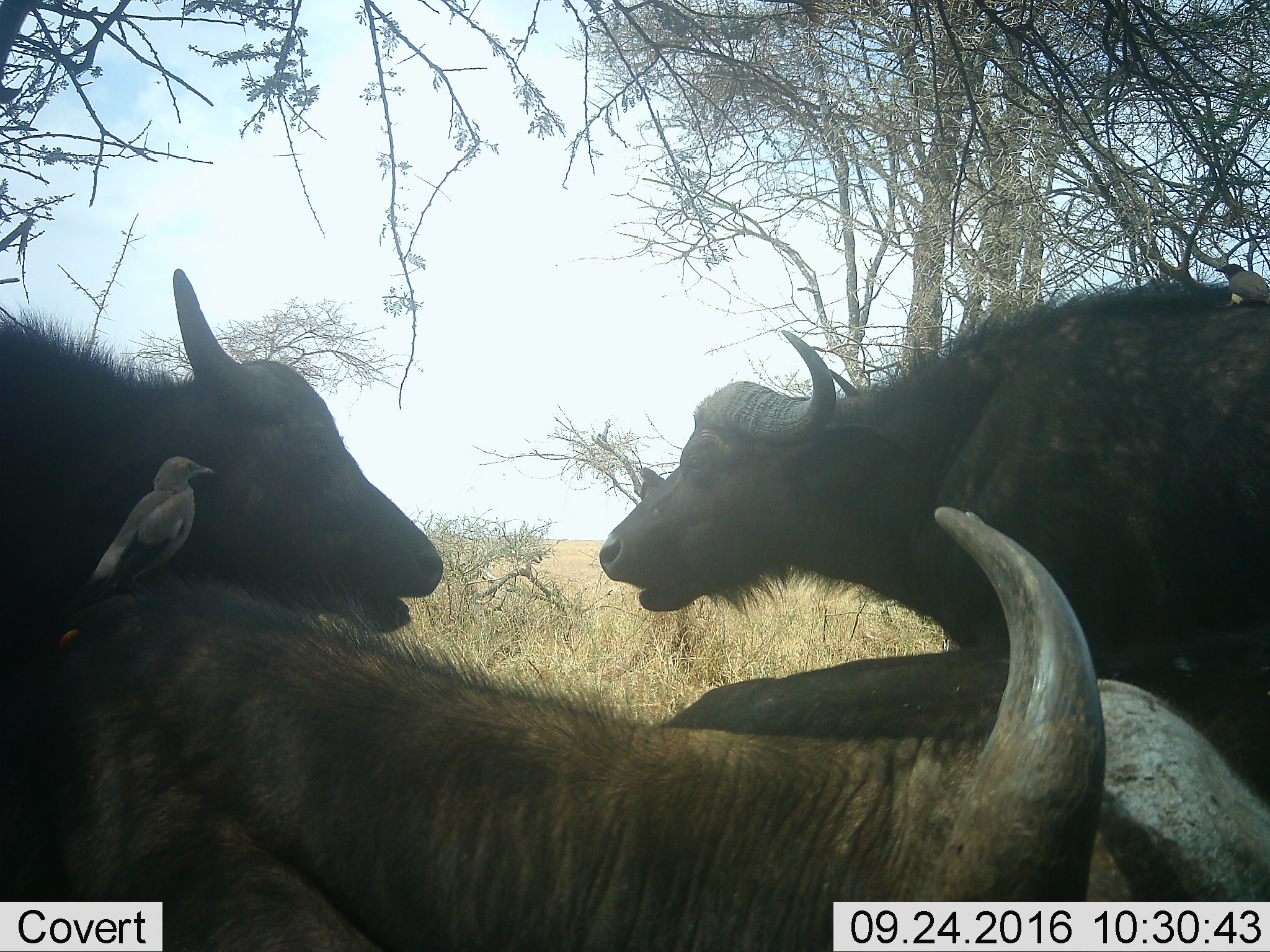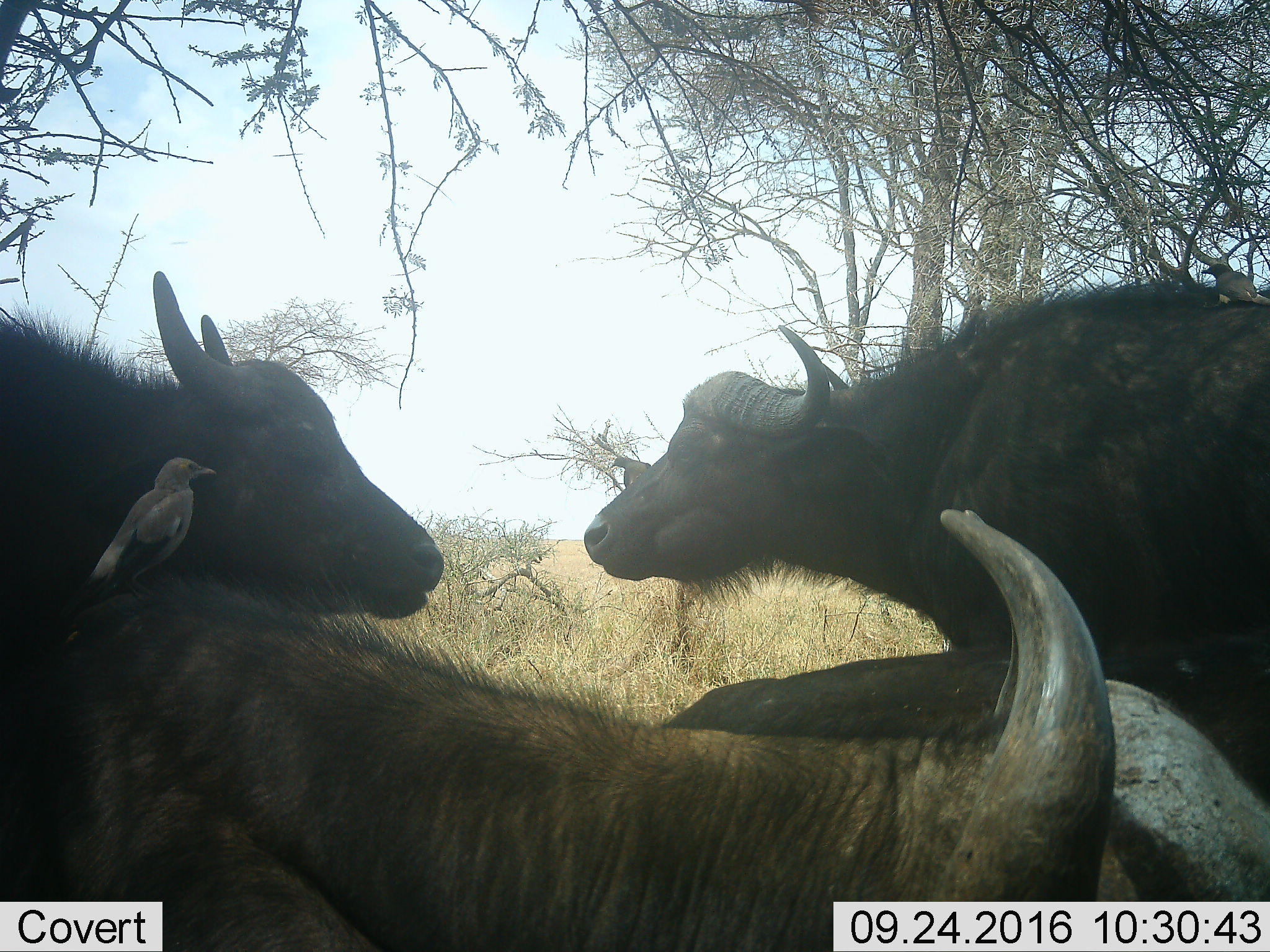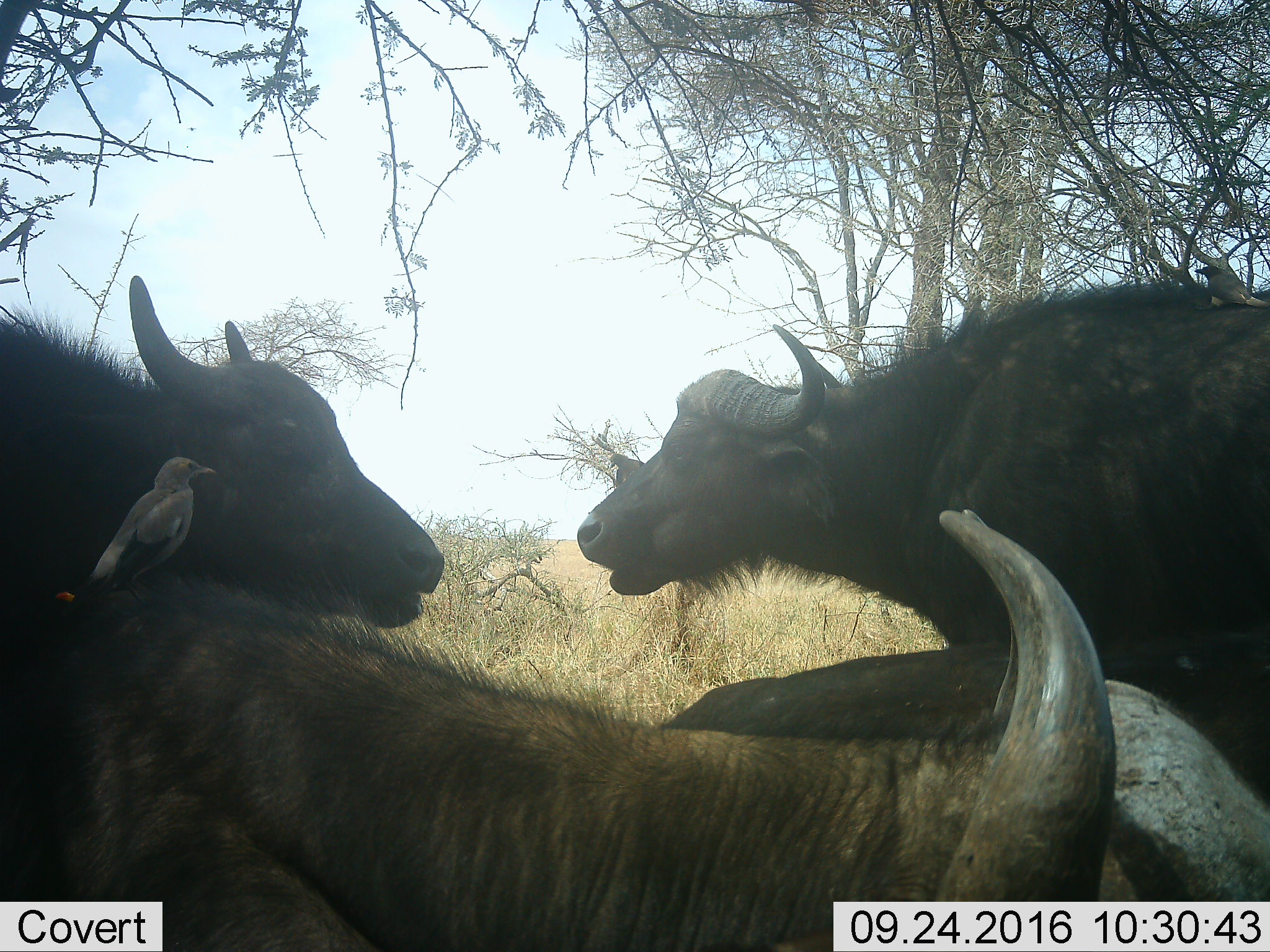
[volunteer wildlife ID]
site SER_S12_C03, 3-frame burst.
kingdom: Animalia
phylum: Chordata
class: Mammalia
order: Artiodactyla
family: Bovidae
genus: Syncerus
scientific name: Syncerus caffer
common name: african buffalo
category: buffalo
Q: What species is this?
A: Buffalo (african buffalo) (Syncerus caffer).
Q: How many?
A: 3.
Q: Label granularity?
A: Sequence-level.